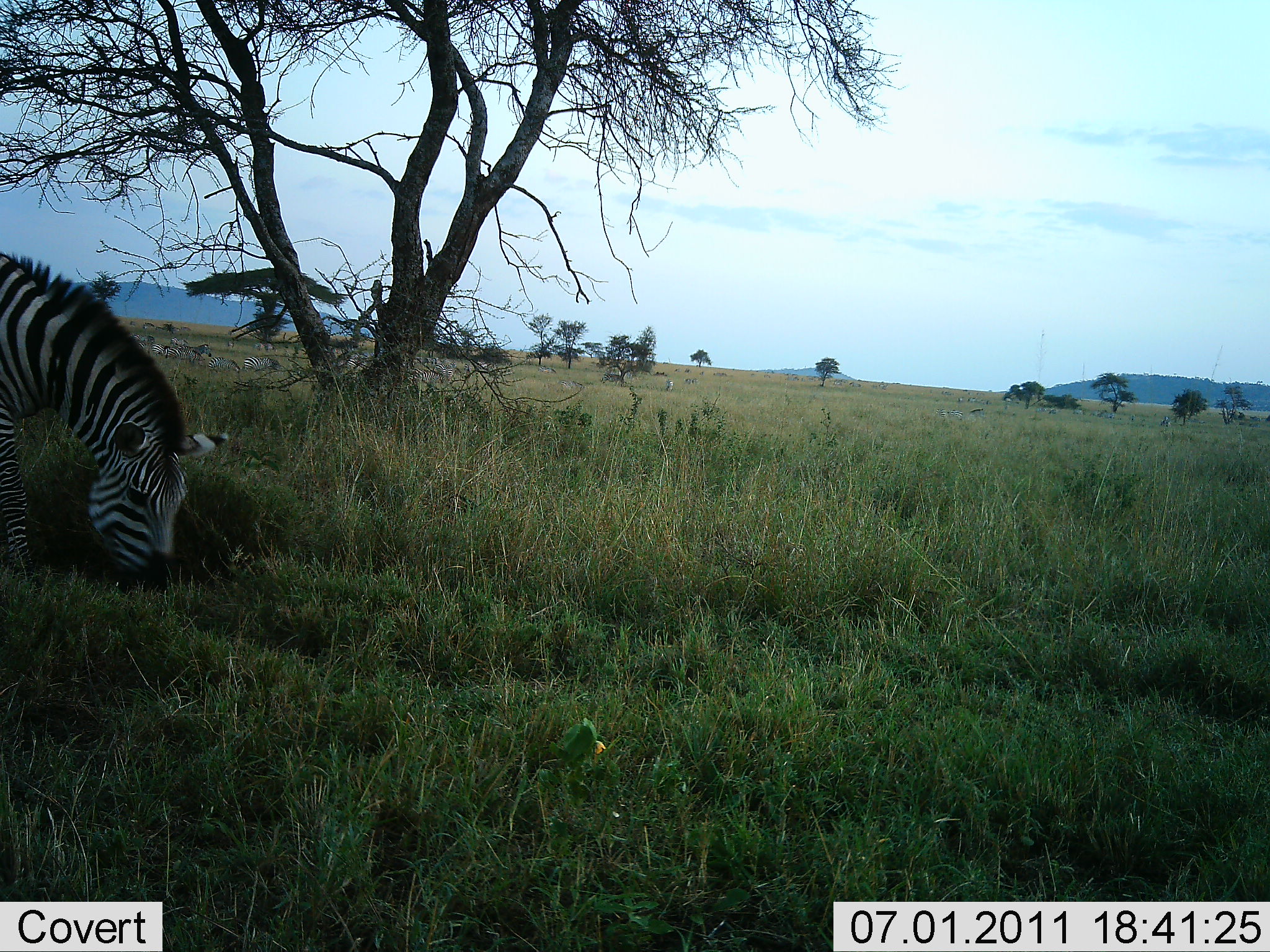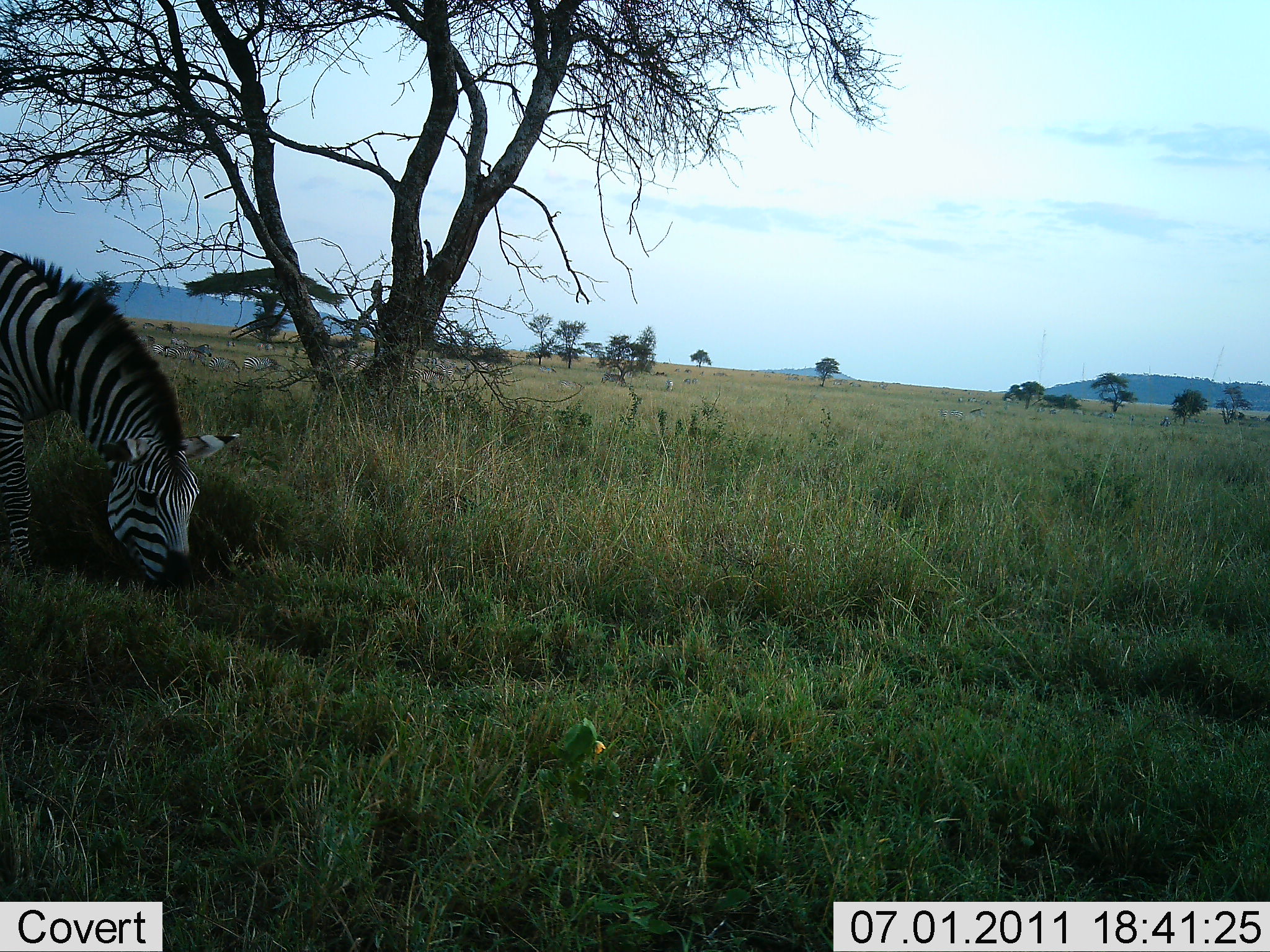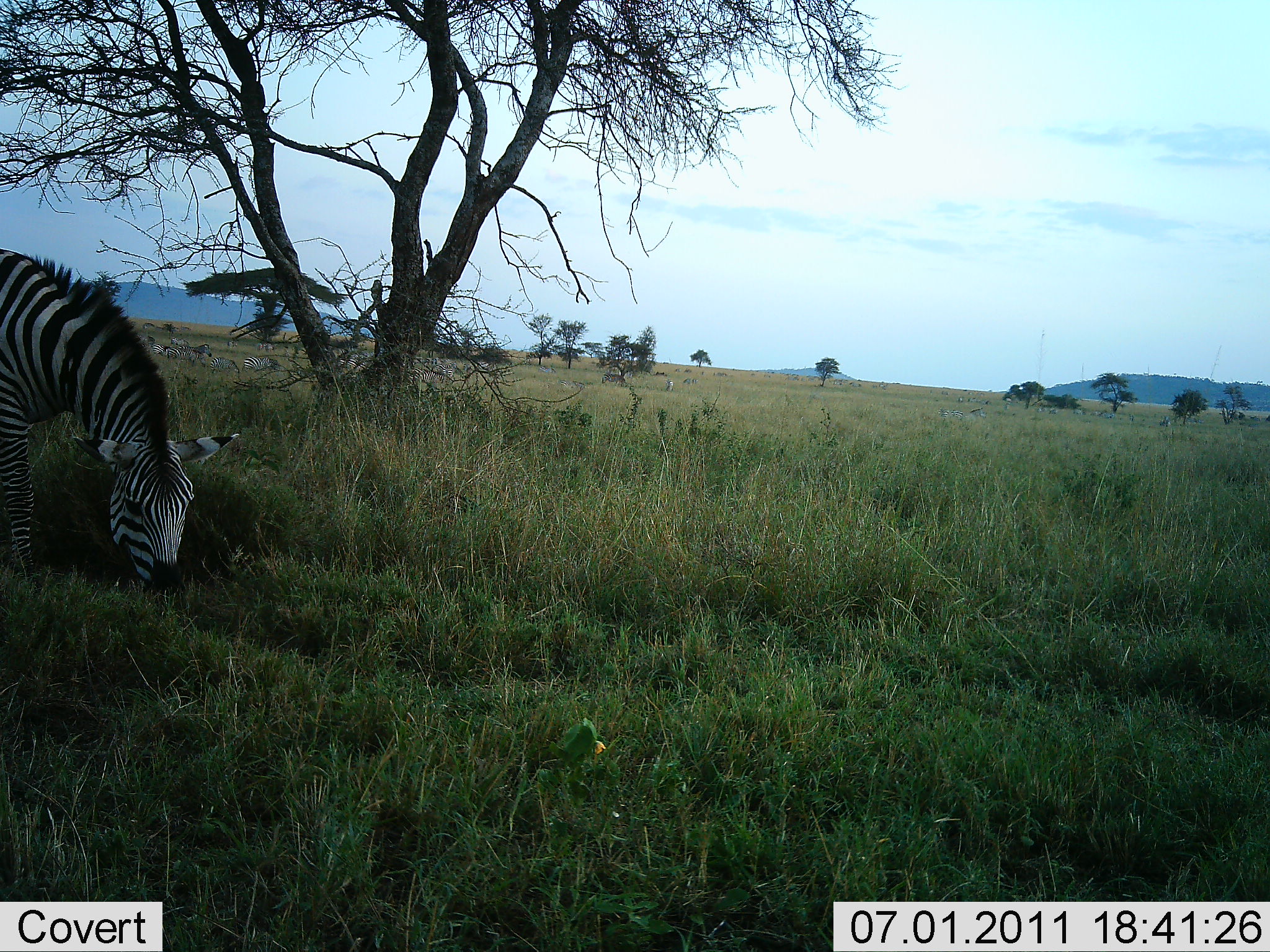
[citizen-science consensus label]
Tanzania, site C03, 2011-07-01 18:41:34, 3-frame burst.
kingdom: Animalia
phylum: Chordata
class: Mammalia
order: Perissodactyla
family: Equidae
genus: Equus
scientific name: Equus quagga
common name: plains zebra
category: zebra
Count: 1.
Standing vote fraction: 10%.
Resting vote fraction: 0%.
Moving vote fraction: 0%.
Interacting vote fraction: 0%.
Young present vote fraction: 0%.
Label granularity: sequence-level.